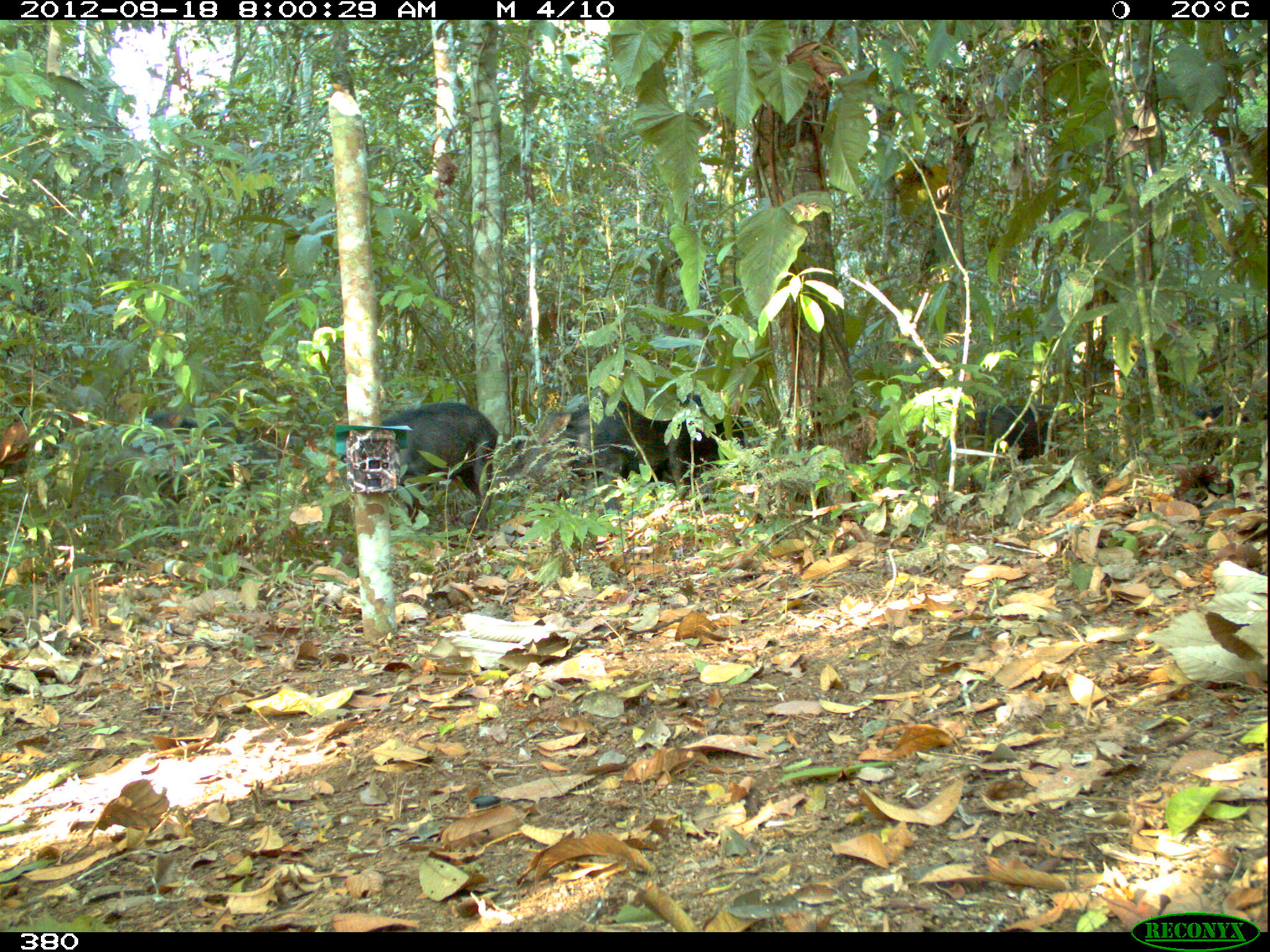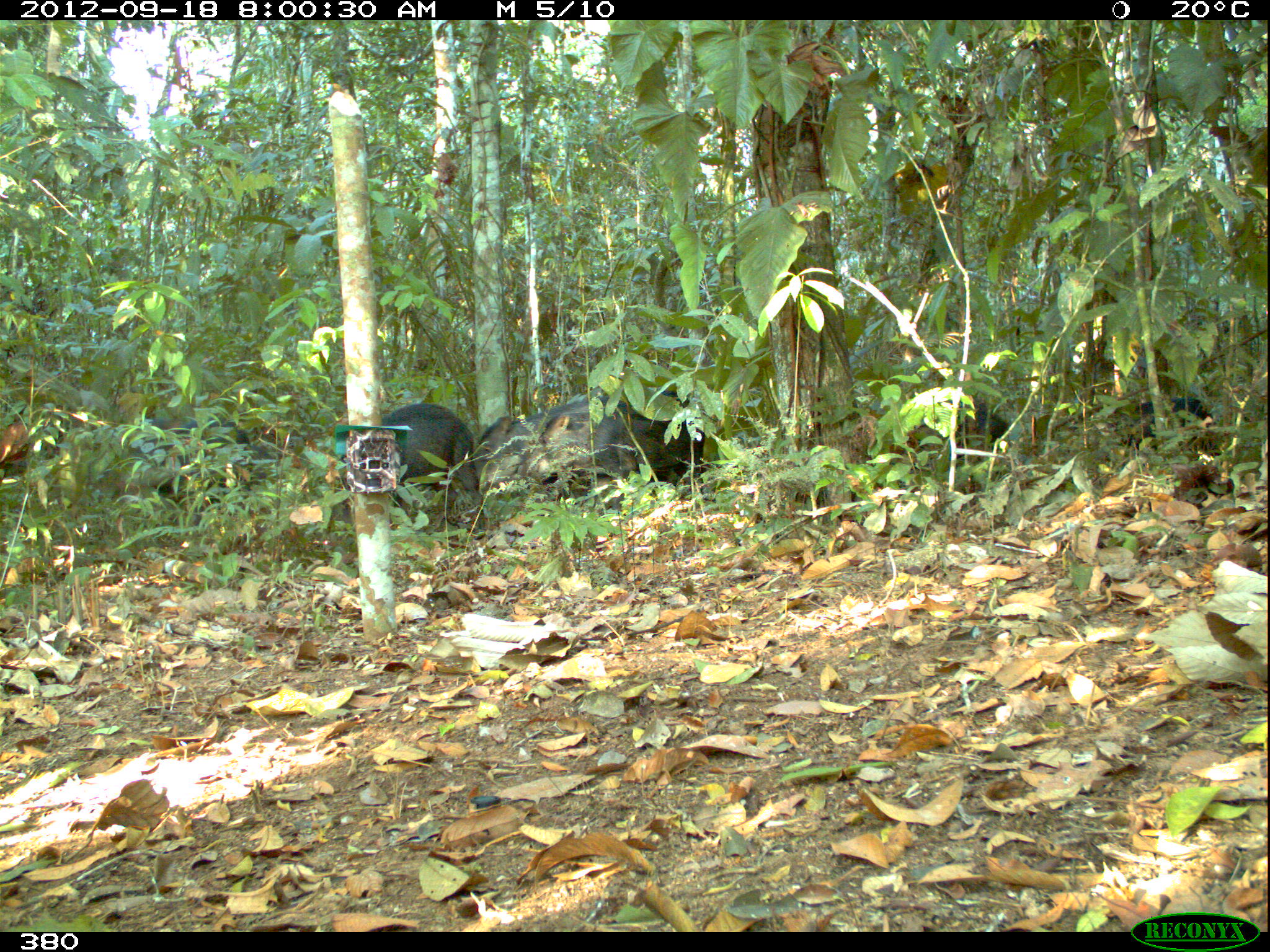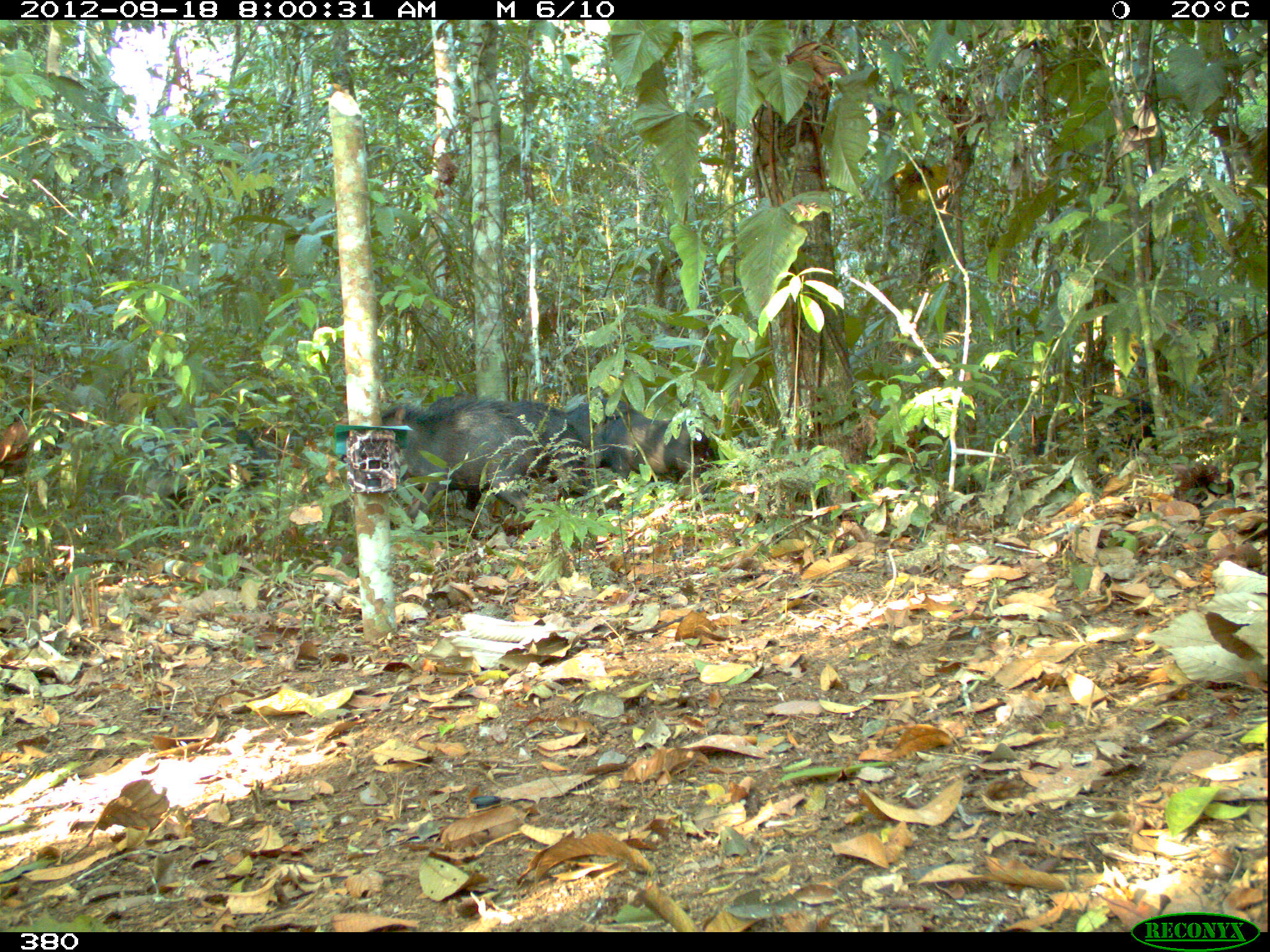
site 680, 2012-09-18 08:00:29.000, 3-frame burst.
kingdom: Animalia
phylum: Chordata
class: Mammalia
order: Artiodactyla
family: Tayassuidae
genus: Tayassu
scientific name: Tayassu pecari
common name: white-lipped peccary